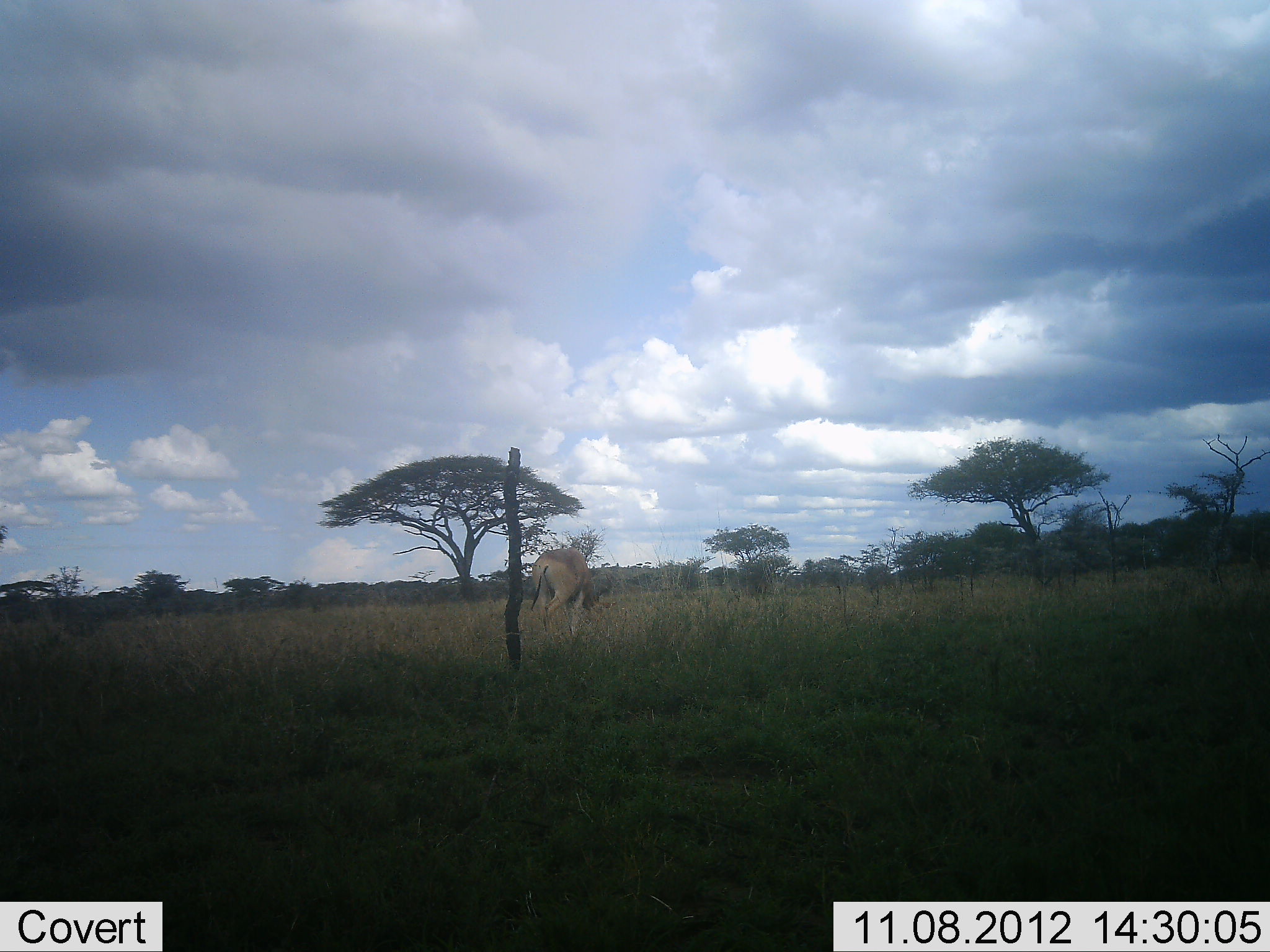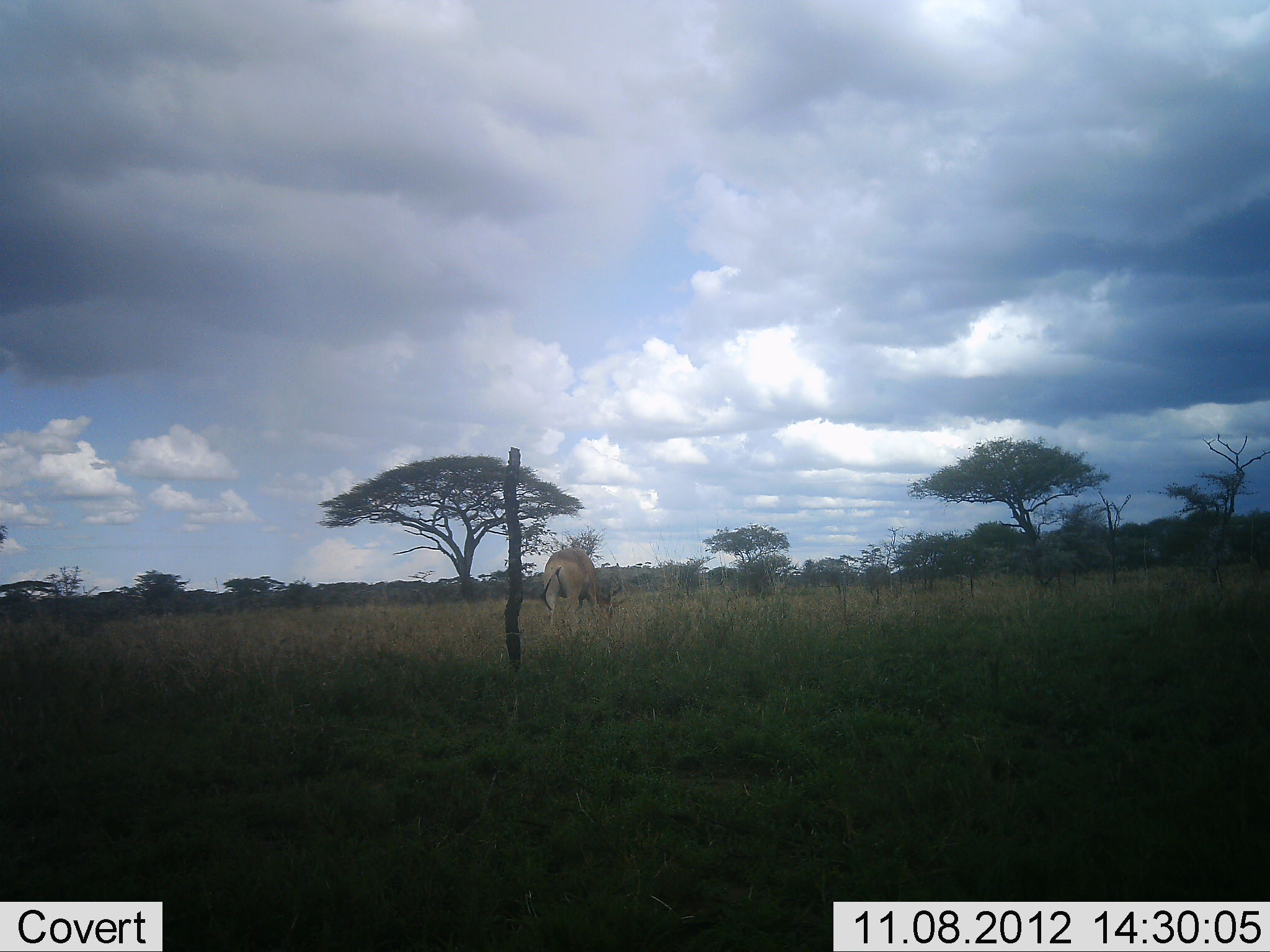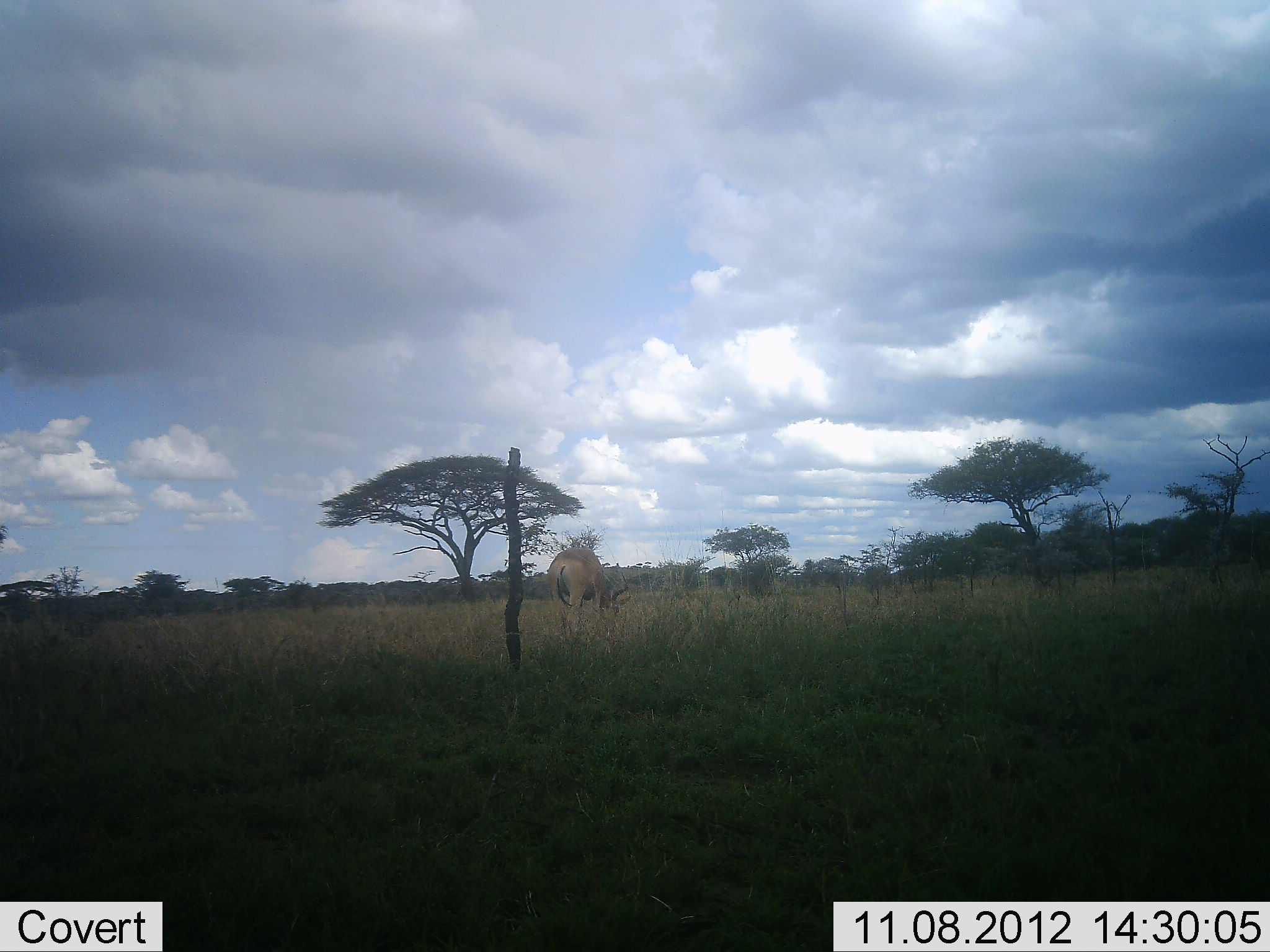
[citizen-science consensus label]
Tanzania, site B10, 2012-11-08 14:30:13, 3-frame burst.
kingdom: Animalia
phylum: Chordata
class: Mammalia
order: Artiodactyla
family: Bovidae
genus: Alcelaphus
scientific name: Alcelaphus buselaphus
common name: hartebeest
Hartebeest (Alcelaphus buselaphus), count 1. Behavior (volunteer vote fractions): standing 30%, resting 0%, moving 50%, interacting 0%. Young present (vote fraction): 0%. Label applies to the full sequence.